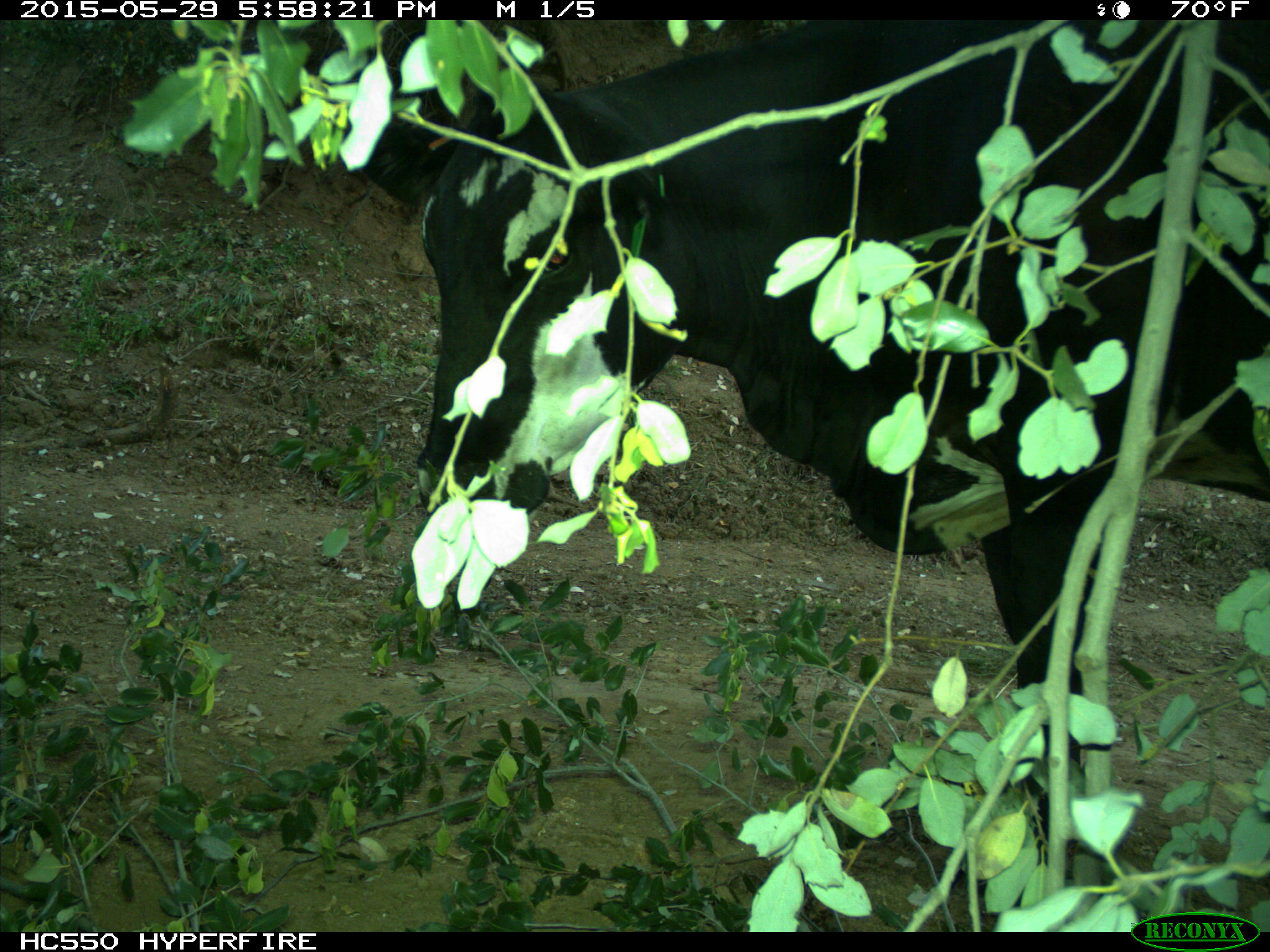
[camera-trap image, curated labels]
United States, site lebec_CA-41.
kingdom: Animalia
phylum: Chordata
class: Mammalia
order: Artiodactyla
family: Bovidae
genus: Bos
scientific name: Bos taurus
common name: domestic cow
Bos taurus (domestic cow).